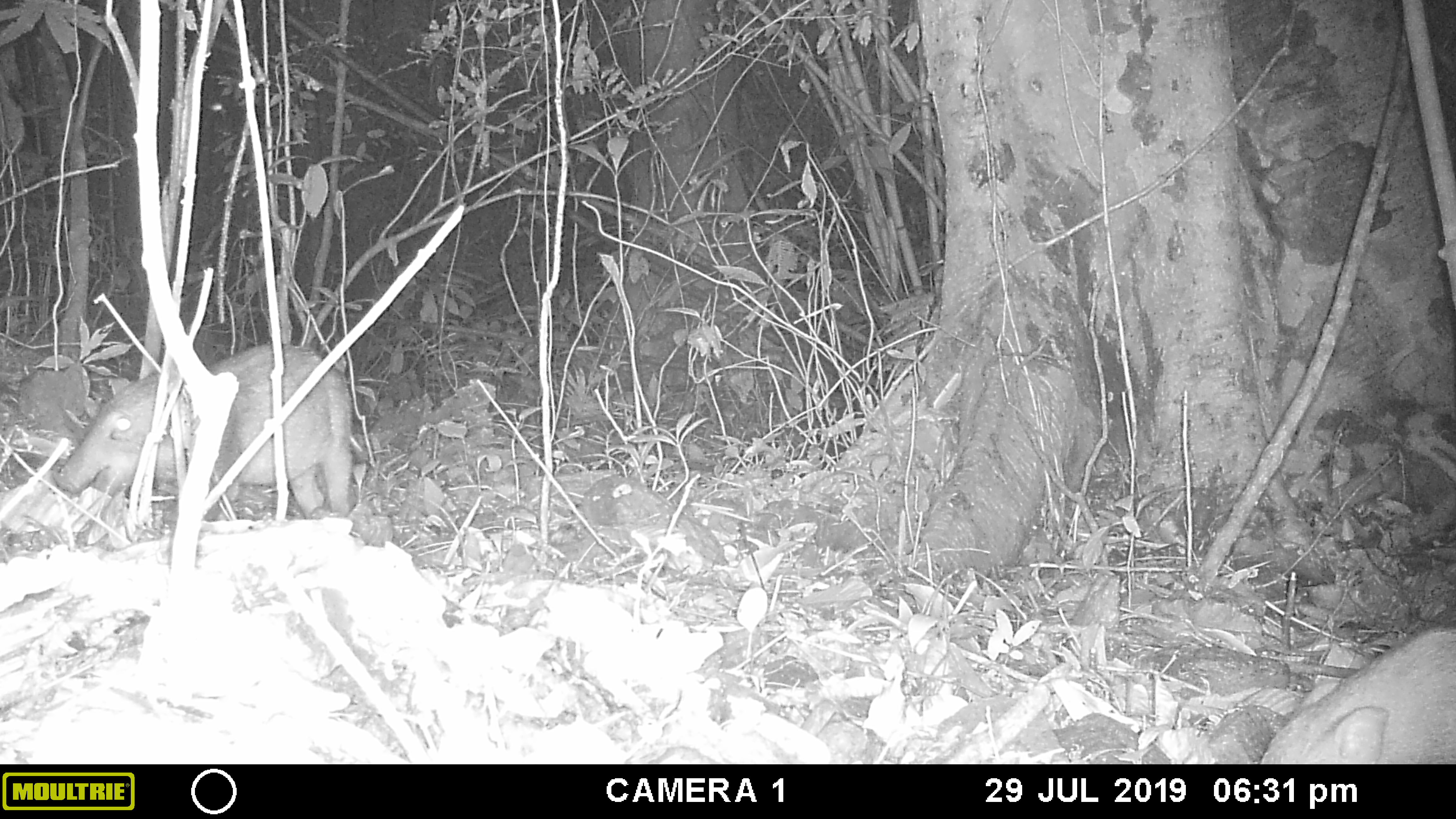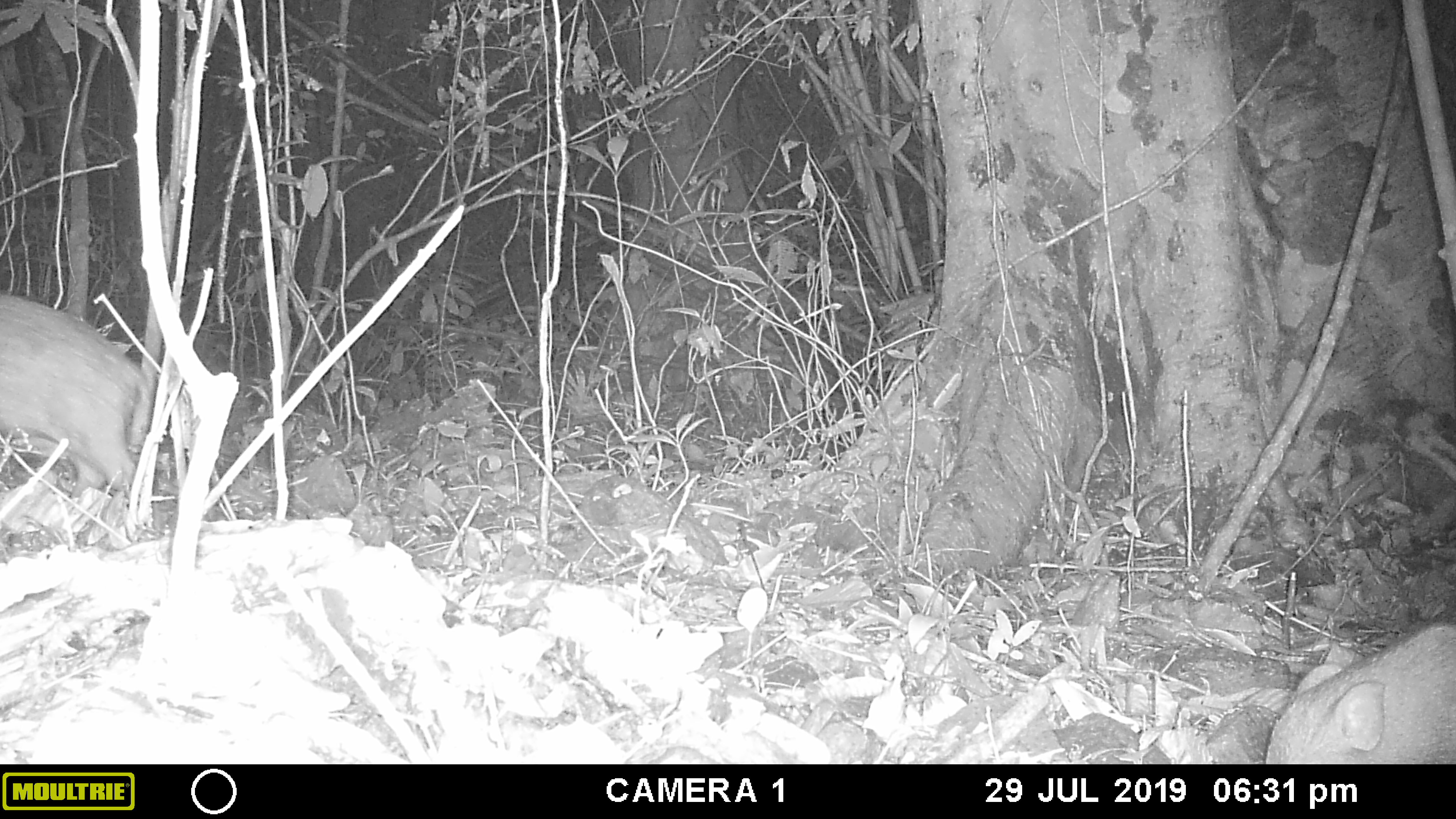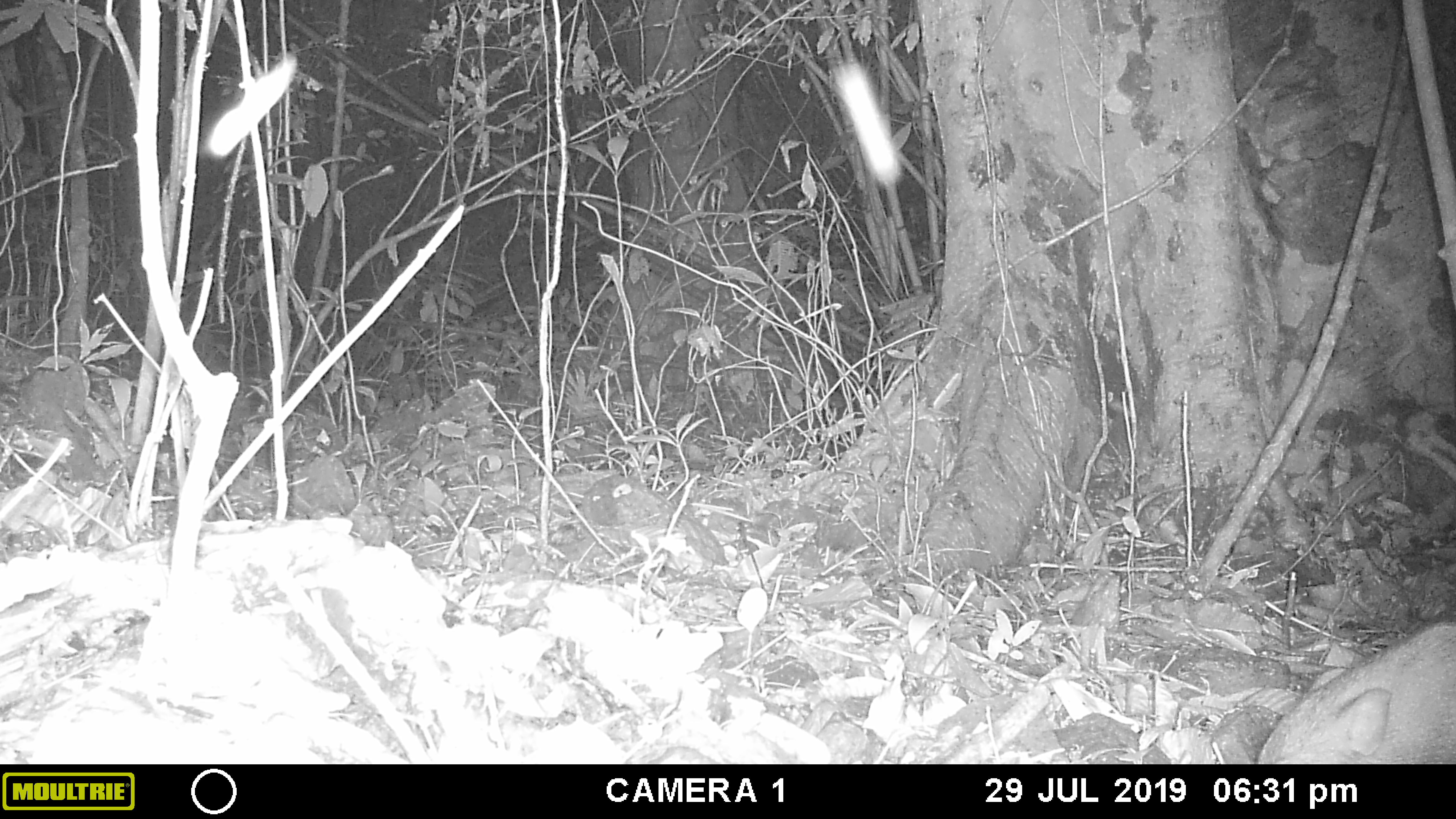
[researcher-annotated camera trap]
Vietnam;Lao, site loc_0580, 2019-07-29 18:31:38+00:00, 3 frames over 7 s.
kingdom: Animalia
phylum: Chordata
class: Mammalia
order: Artiodactyla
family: Suidae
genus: Sus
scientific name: Sus scrofa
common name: eurasian wild pig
Eurasian wild pig (Sus scrofa). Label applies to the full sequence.